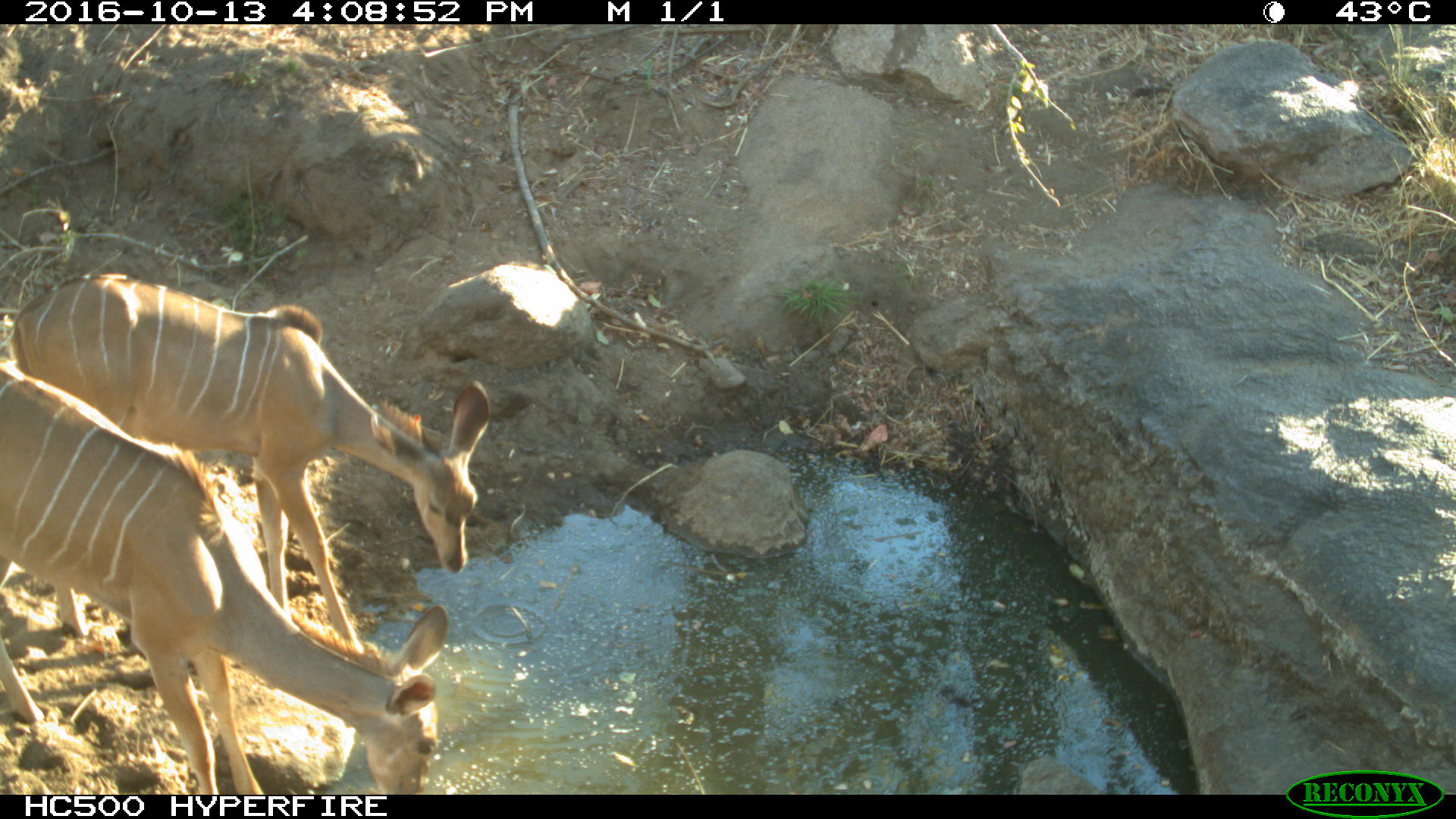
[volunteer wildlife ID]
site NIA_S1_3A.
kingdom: Animalia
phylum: Chordata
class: Mammalia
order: Artiodactyla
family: Bovidae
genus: Tragelaphus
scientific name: Tragelaphus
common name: kudu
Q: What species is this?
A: Kudu (Tragelaphus).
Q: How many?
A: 2.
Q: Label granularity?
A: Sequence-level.